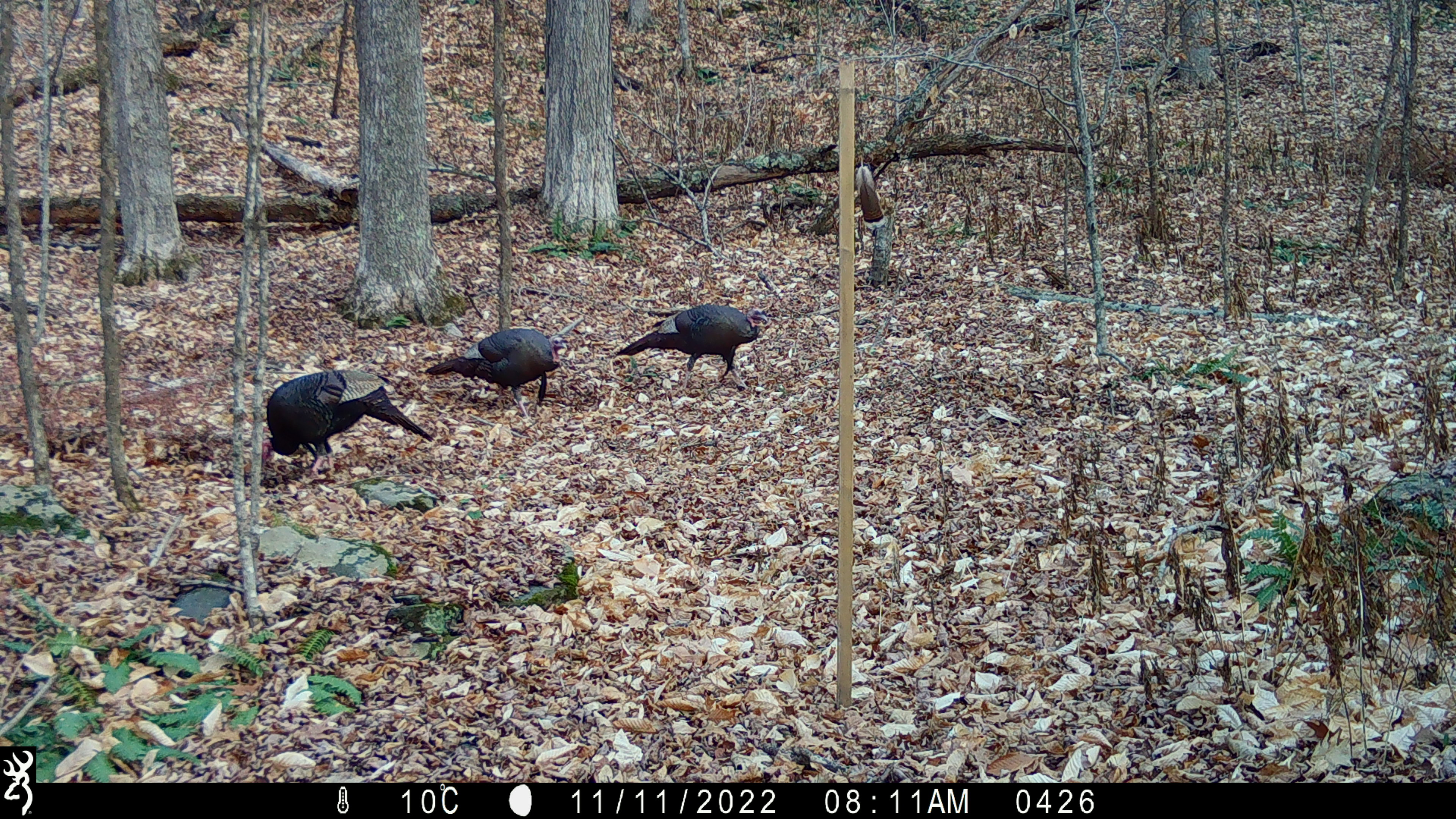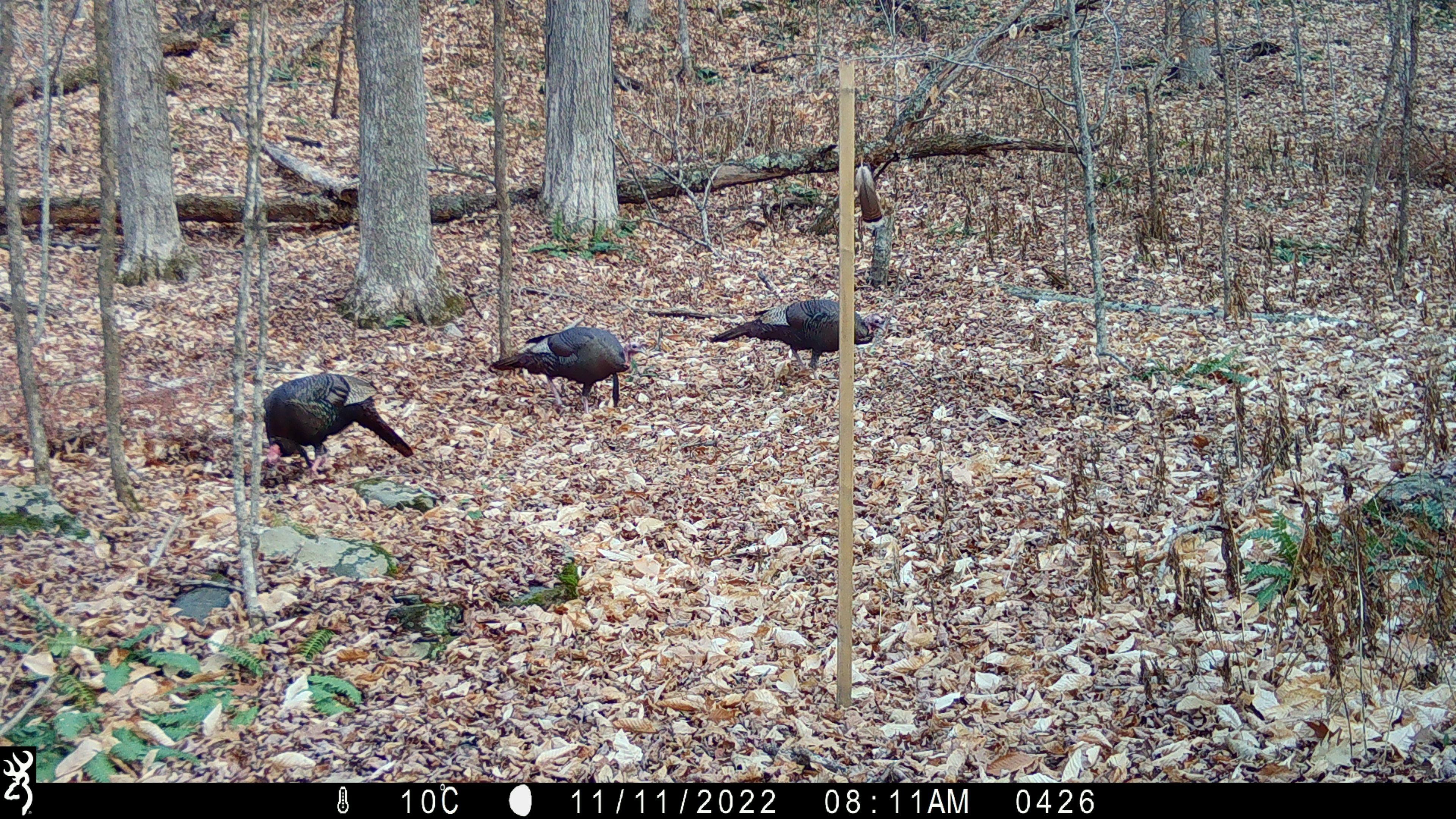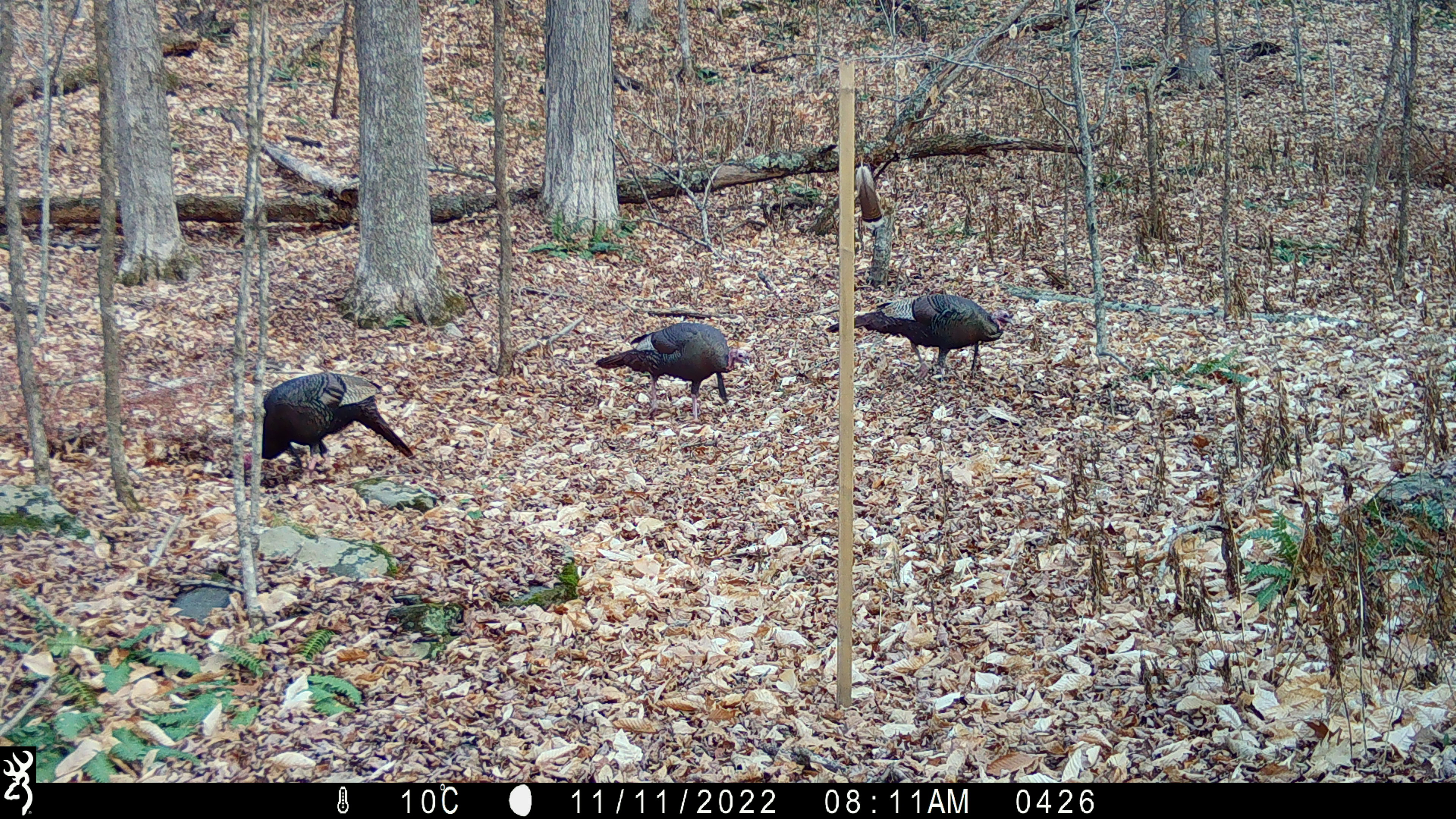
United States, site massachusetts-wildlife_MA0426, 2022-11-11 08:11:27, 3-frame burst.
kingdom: Animalia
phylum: Chordata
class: Aves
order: Galliformes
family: Phasianidae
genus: Meleagris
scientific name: Meleagris gallopavo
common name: wild turkey